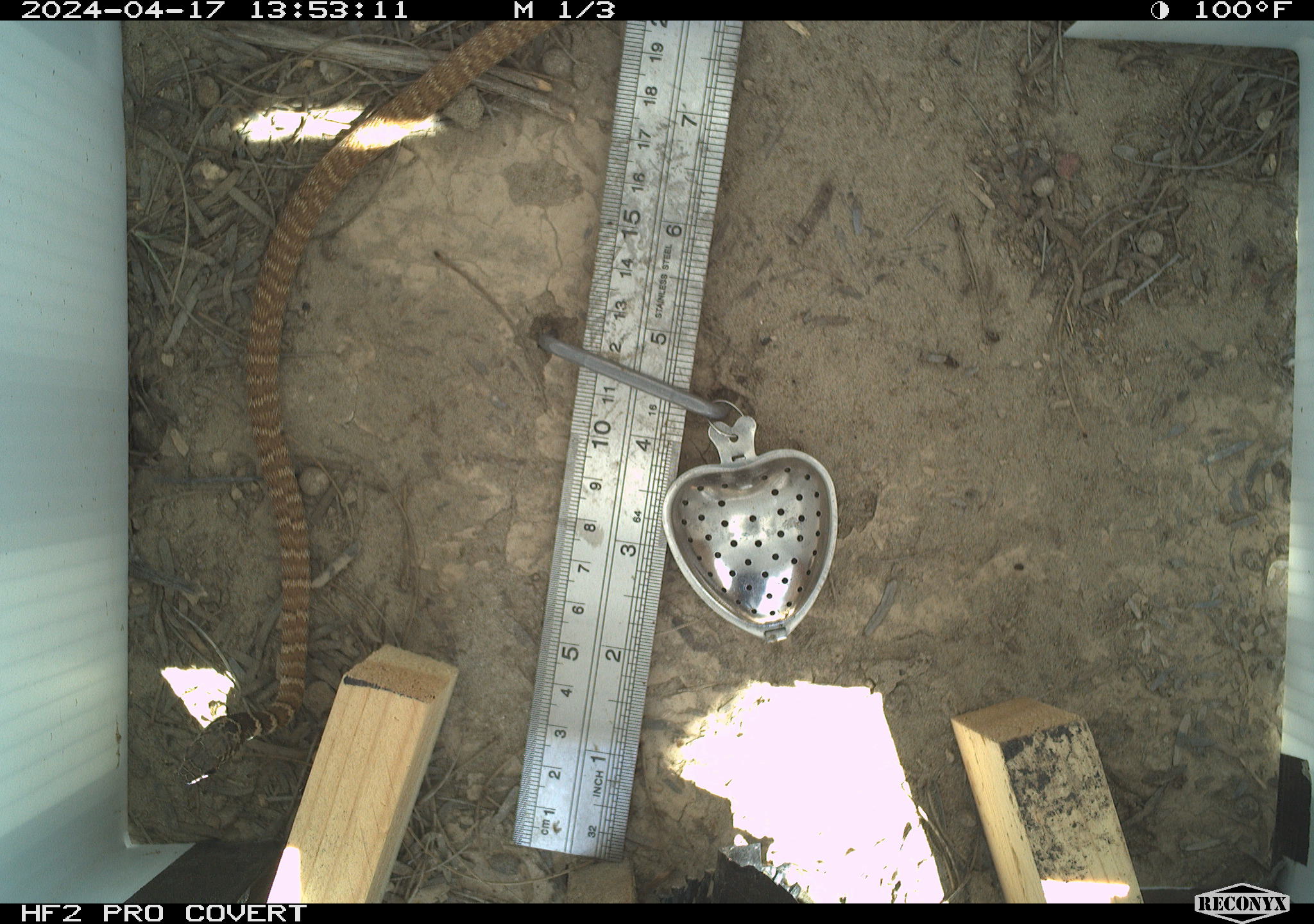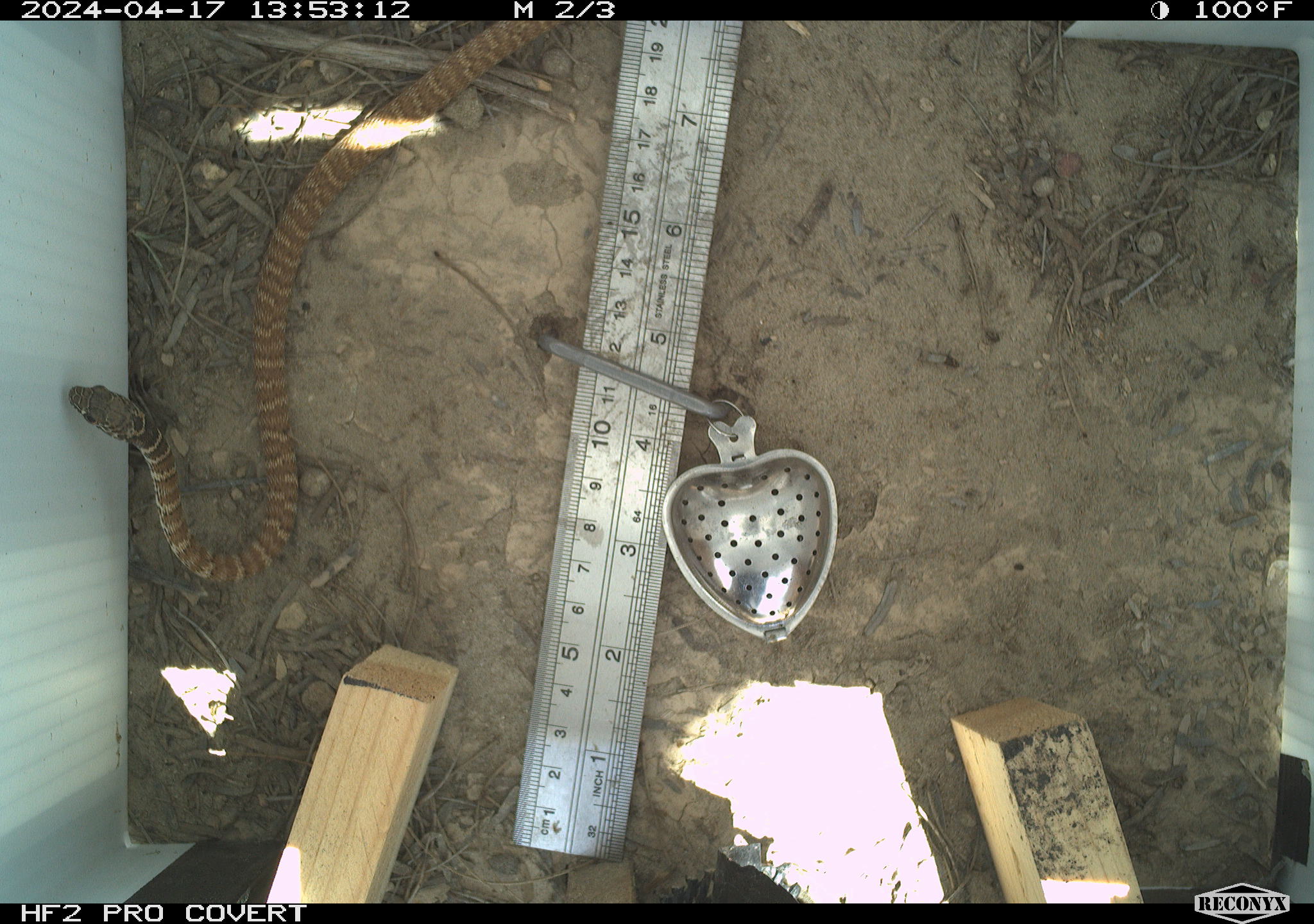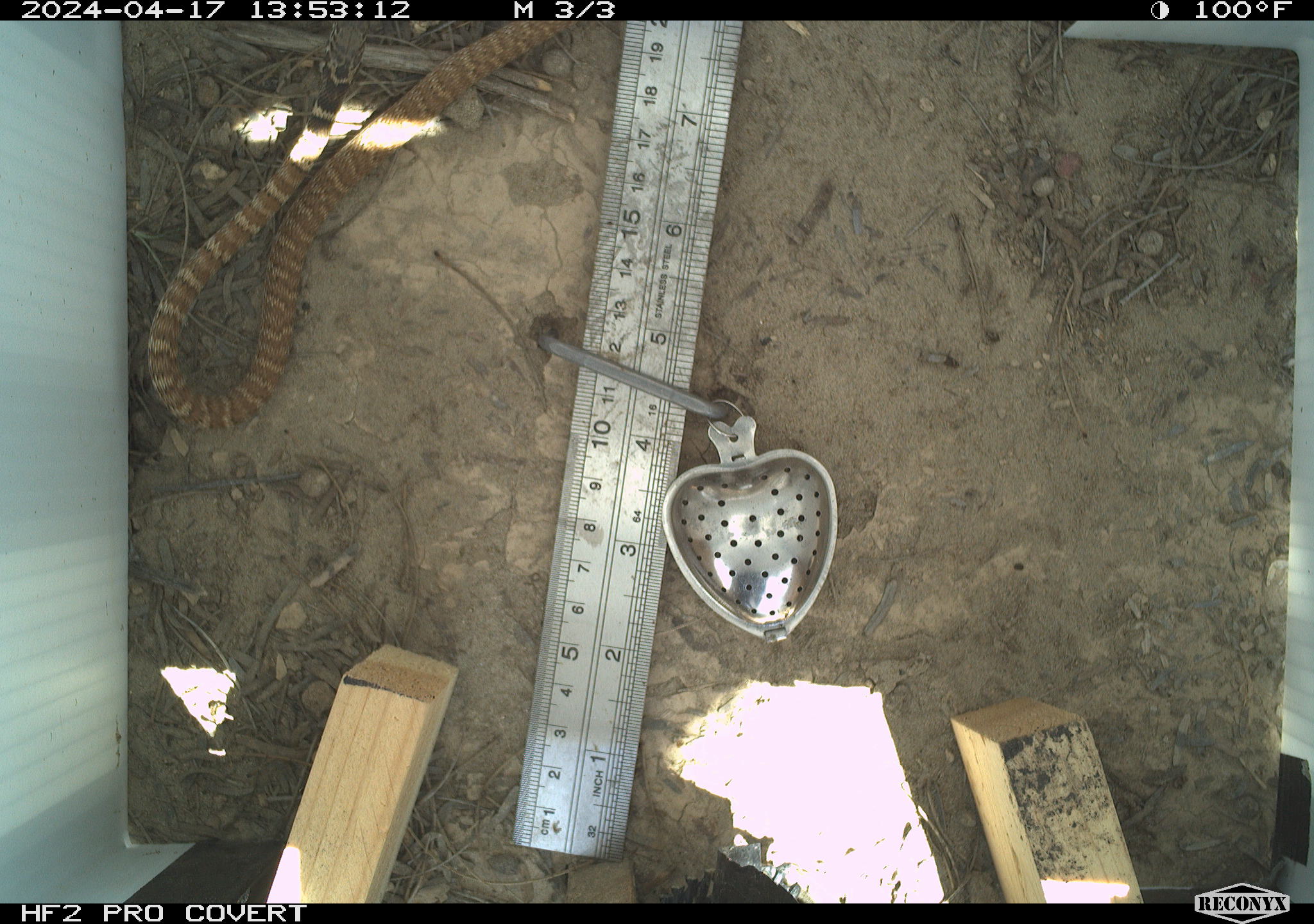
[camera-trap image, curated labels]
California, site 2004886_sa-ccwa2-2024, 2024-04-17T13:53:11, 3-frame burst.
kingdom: Animalia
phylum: Chordata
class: Reptilia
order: Squamata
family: Colubridae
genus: Masticophis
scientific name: Masticophis flagellum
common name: coachwhip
Coachwhip (Masticophis flagellum).